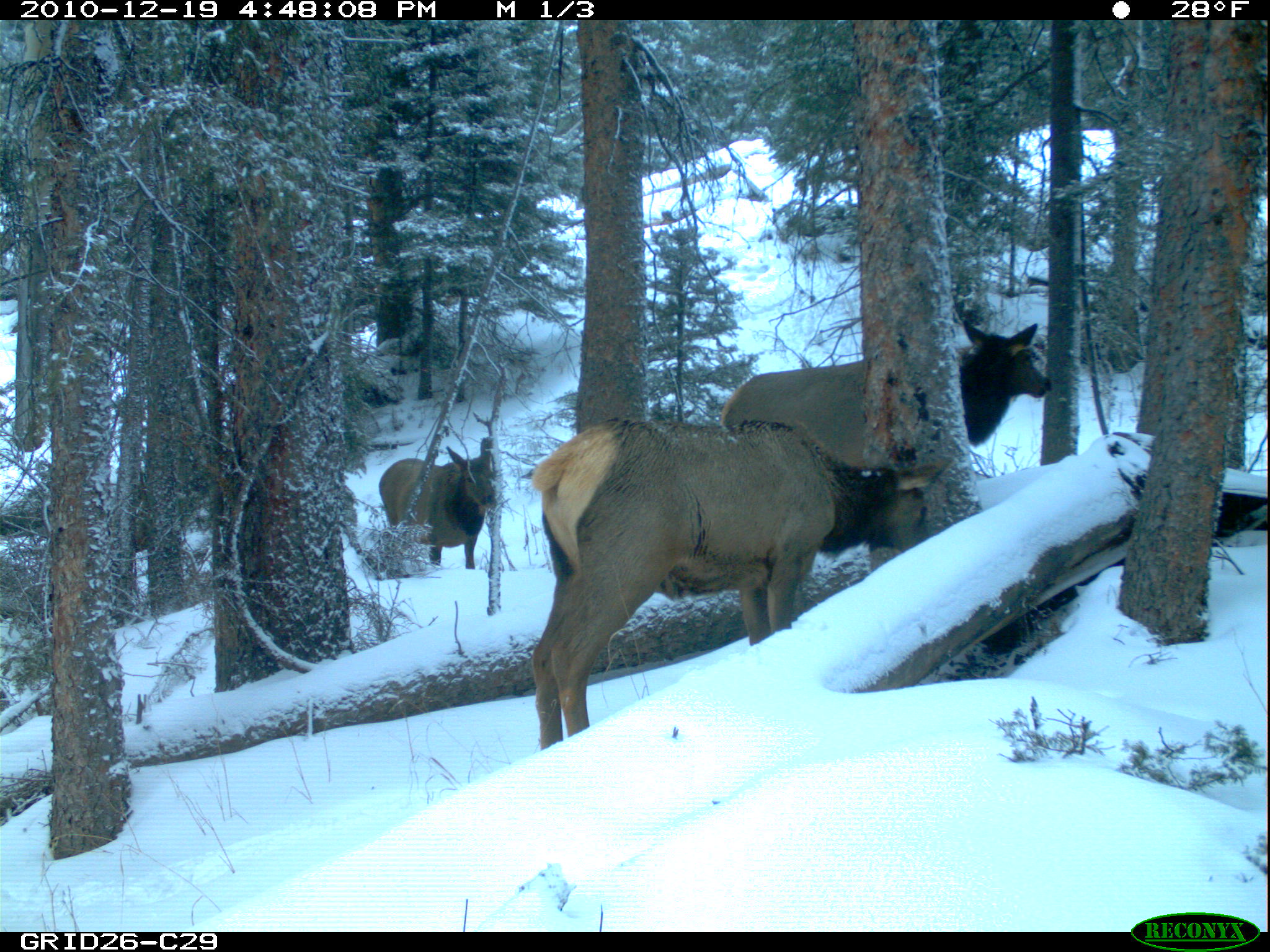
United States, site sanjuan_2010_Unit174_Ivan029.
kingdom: Animalia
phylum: Chordata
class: Mammalia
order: Artiodactyla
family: Cervidae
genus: Cervus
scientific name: Cervus elaphus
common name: red deer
Cervus elaphus (red deer).